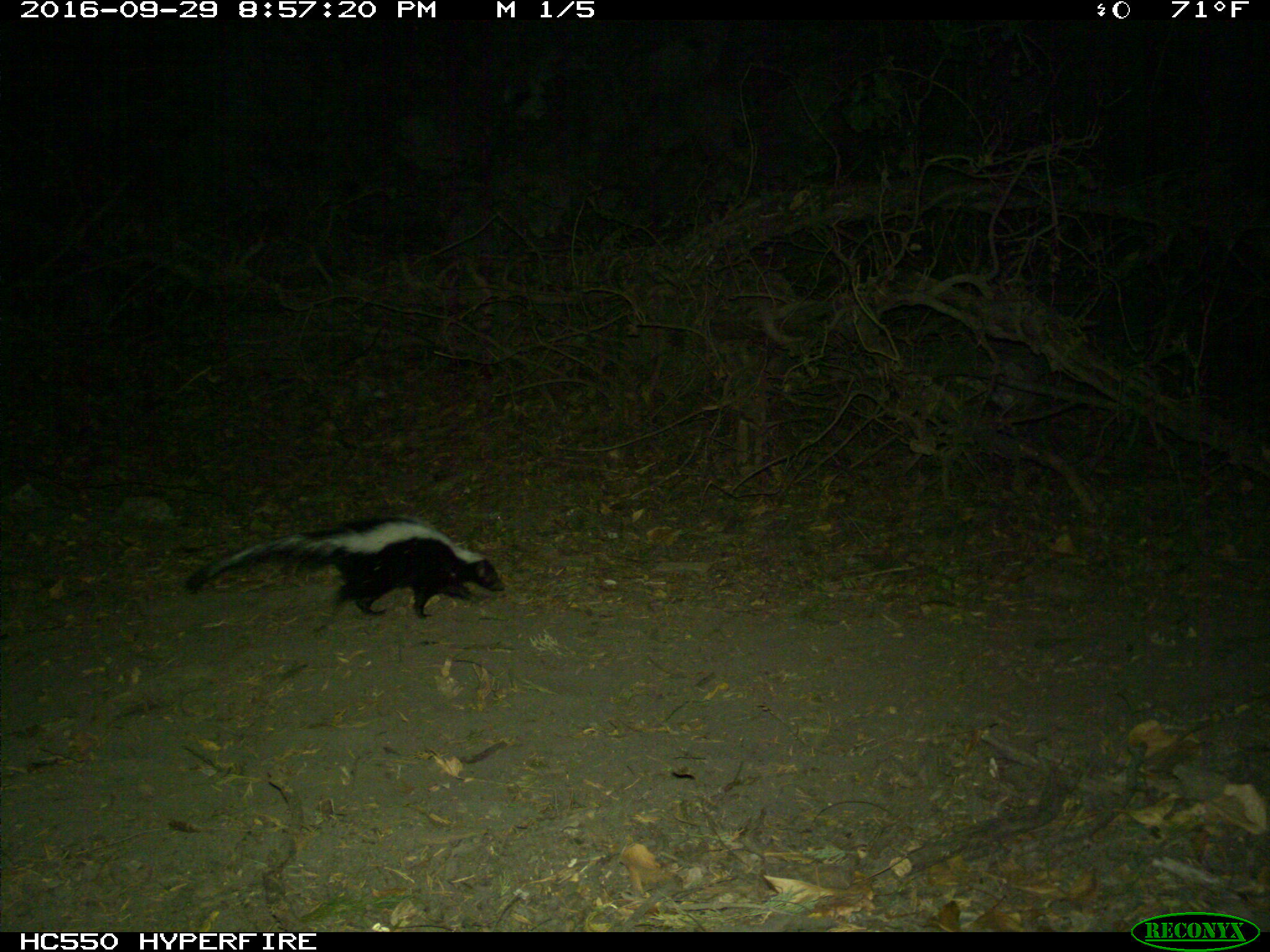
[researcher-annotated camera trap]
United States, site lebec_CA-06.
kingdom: Animalia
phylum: Chordata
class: Mammalia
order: Carnivora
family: Mephitidae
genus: Mephitis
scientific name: Mephitis mephitis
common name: striped skunk